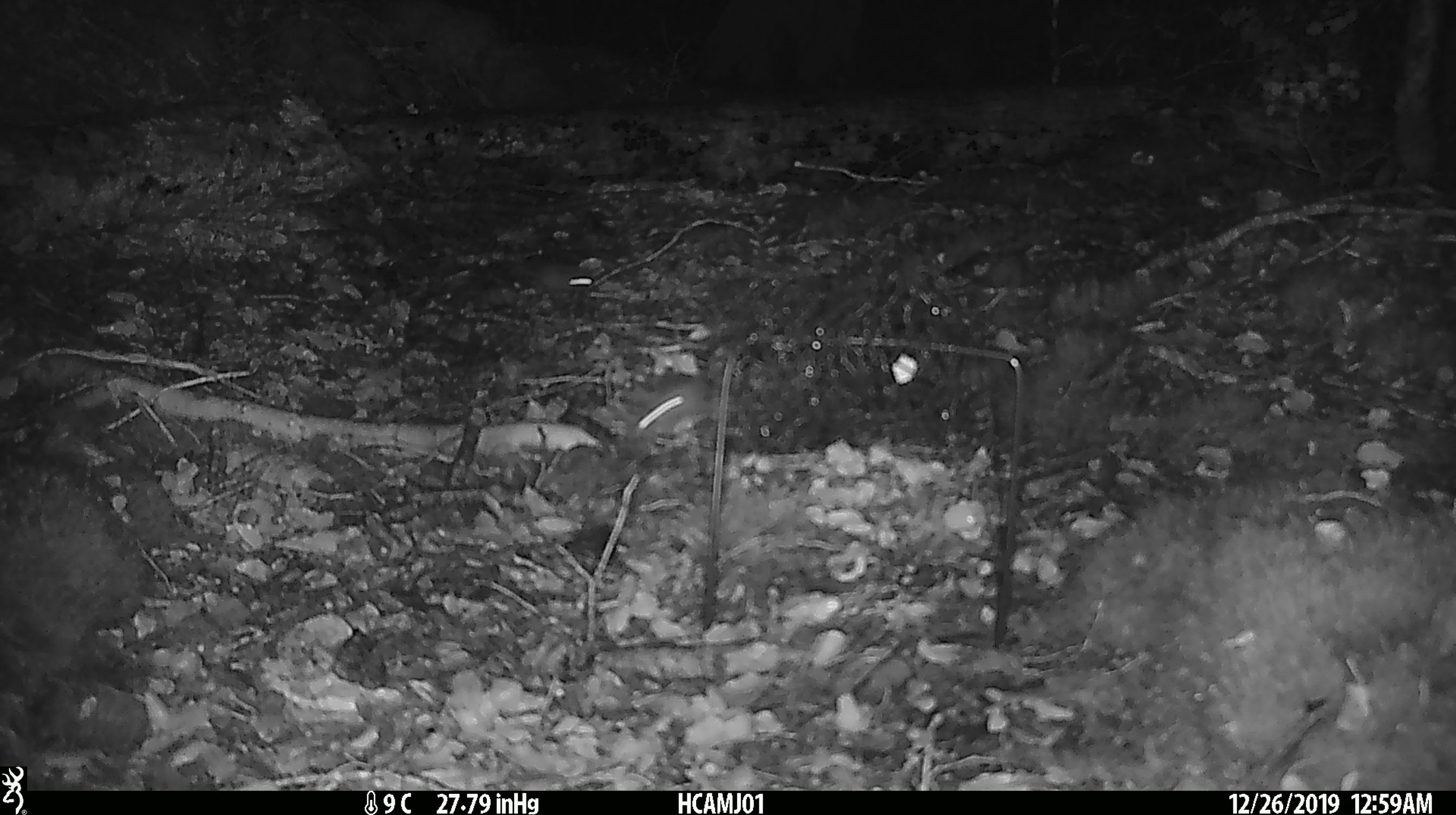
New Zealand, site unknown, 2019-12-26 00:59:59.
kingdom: Animalia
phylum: Chordata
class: Mammalia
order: Rodentia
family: Muridae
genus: Mus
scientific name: Mus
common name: mouse